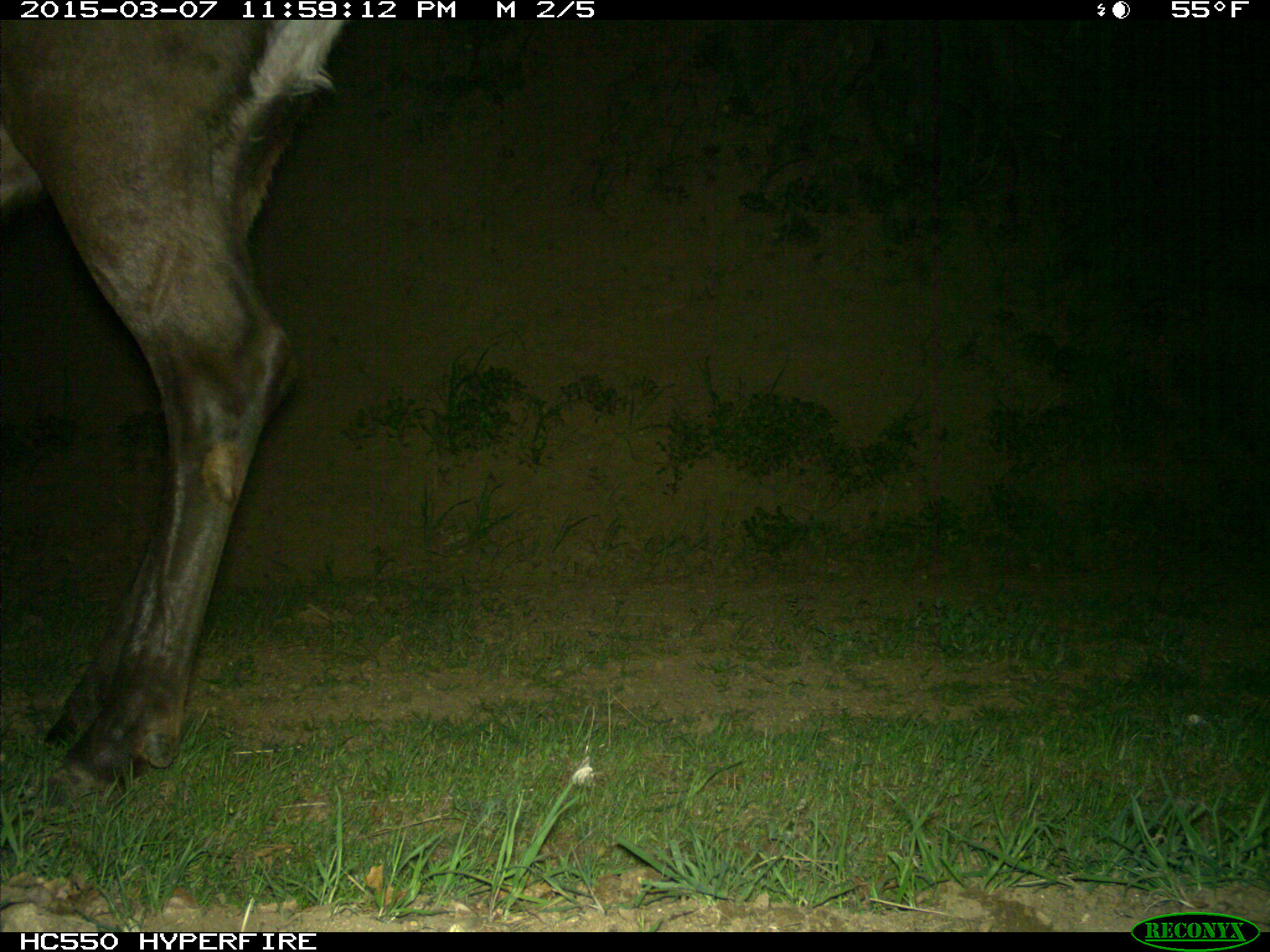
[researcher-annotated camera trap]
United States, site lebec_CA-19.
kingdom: Animalia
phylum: Chordata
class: Mammalia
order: Artiodactyla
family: Cervidae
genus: Cervus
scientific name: Cervus canadensis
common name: elk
Cervus canadensis (elk).